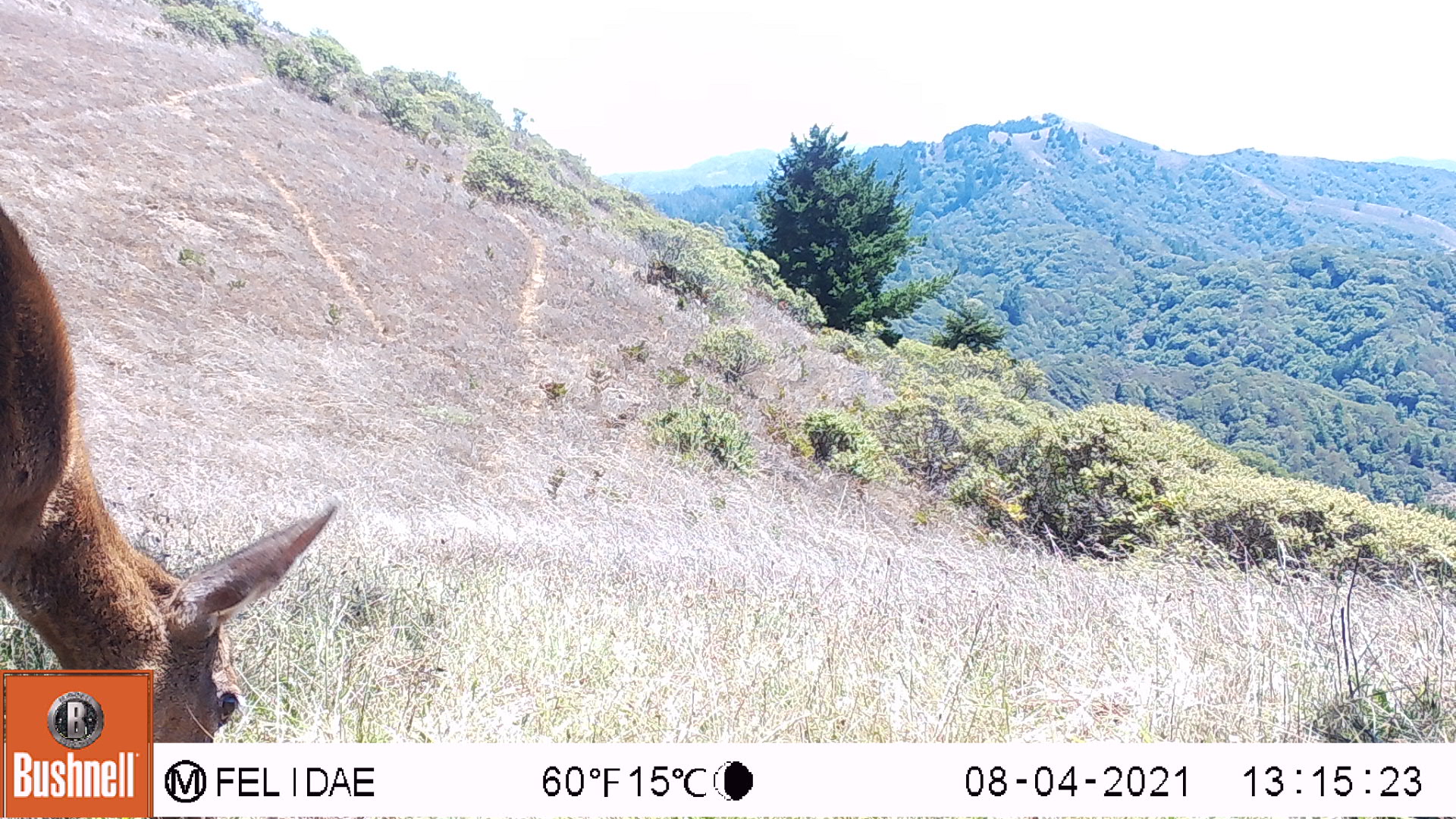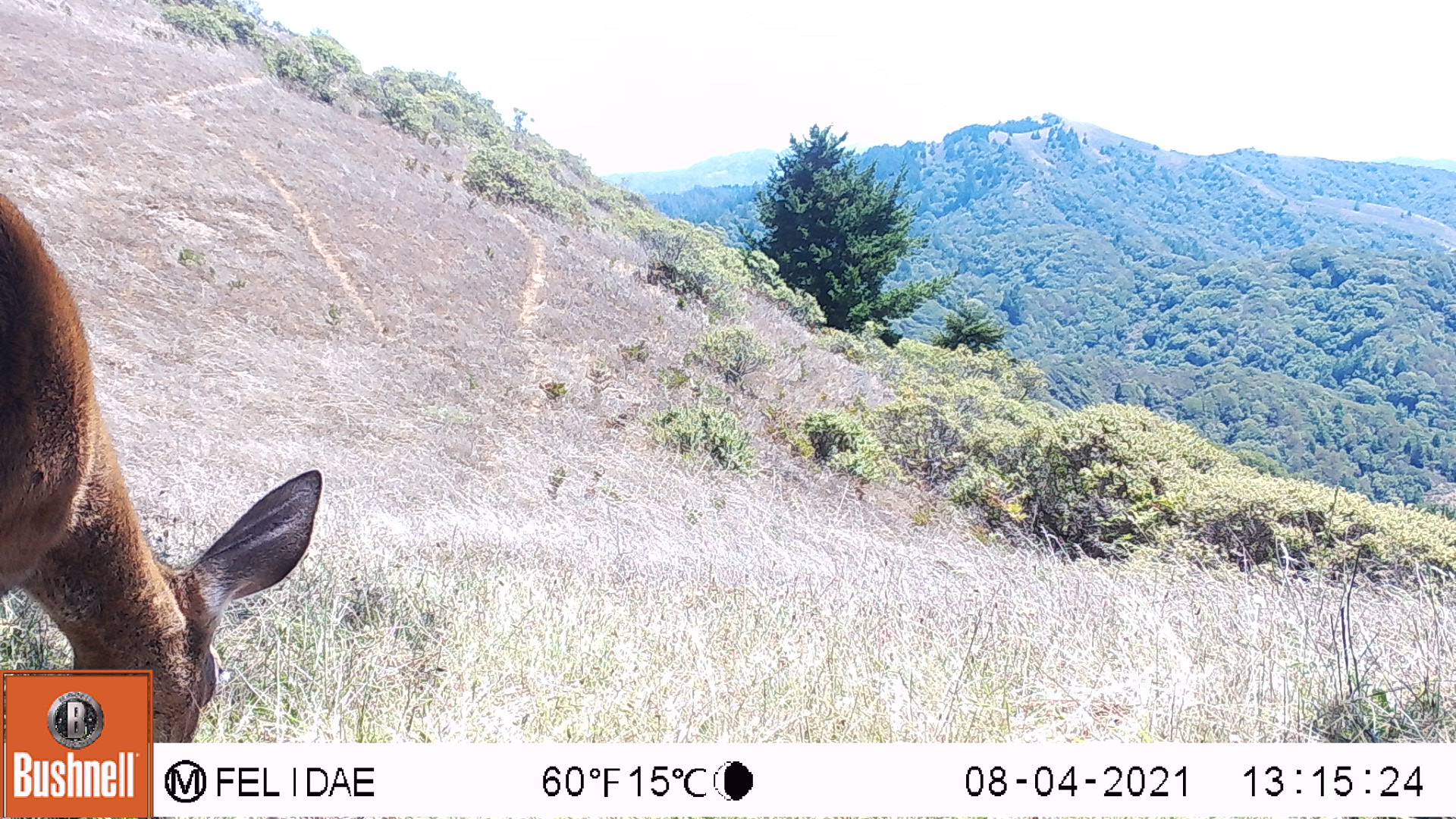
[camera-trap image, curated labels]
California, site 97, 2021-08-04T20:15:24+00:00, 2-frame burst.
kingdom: Animalia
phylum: Chordata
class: Mammalia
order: Artiodactyla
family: Cervidae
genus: Odocoileus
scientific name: Odocoileus hemionus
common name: mule deer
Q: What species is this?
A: Mule deer (Odocoileus hemionus).